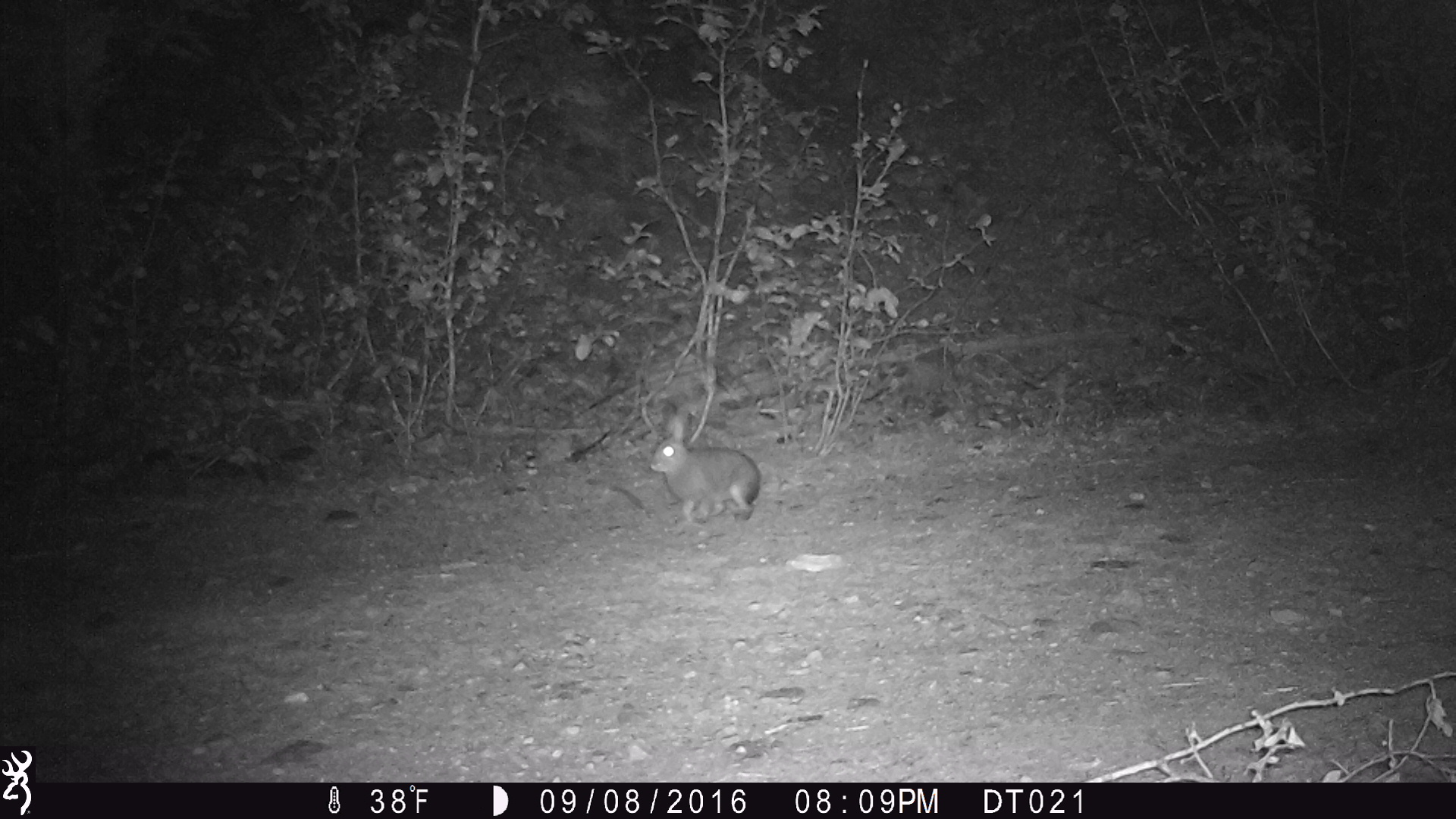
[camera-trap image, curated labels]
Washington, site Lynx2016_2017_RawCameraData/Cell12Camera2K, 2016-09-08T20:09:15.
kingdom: Animalia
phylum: Chordata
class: Mammalia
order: Lagomorpha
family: Leporidae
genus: Lepus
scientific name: Lepus americanus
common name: snowshoe hare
Lepus americanus (snowshoe hare). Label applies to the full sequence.